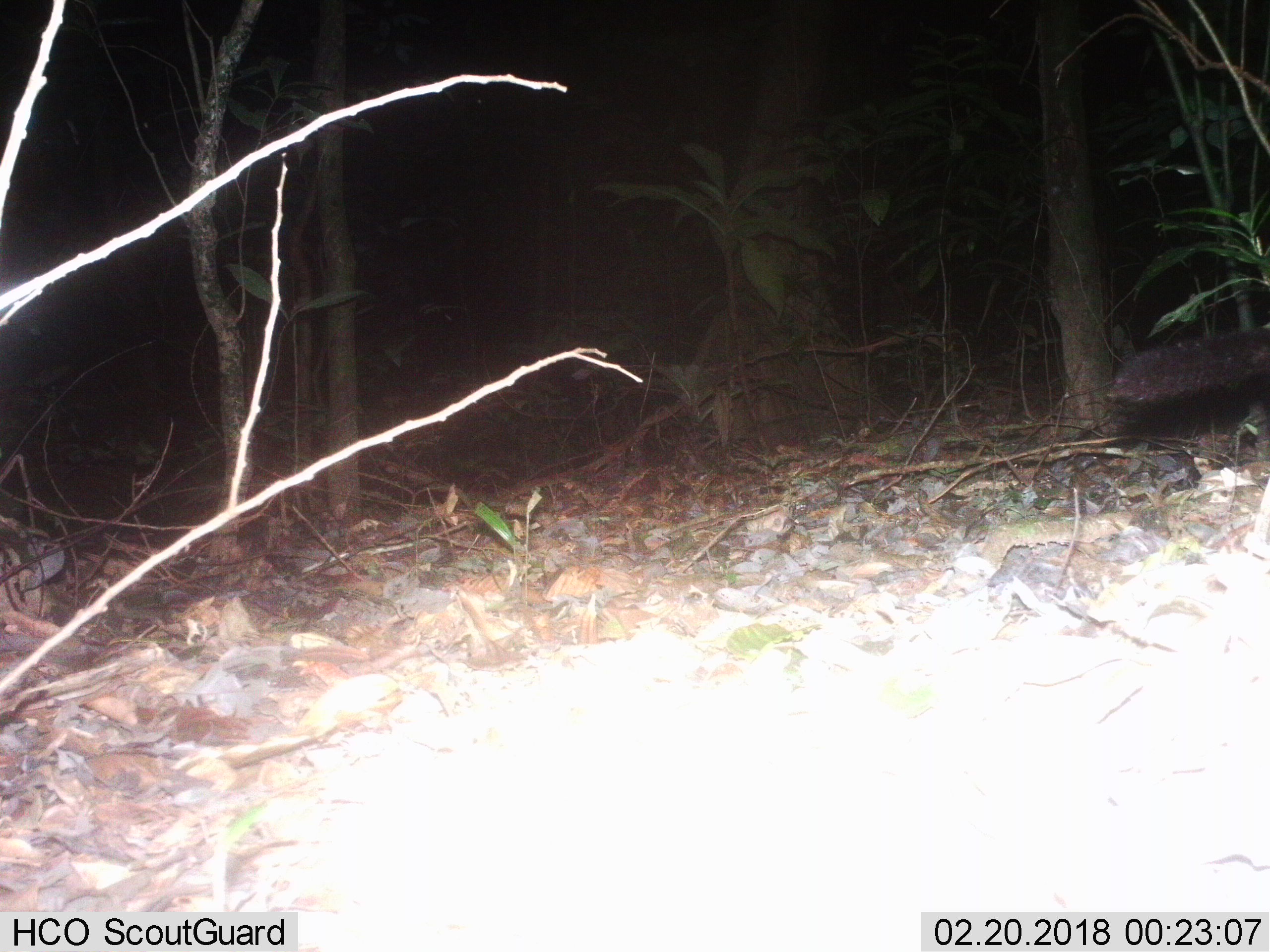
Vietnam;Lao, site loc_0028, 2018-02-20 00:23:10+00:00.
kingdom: Animalia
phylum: Chordata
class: Mammalia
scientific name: Mammalia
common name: mammal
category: unidentified small mammal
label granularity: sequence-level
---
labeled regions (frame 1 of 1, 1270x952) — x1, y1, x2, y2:
unidentified small mammal: 1107, 326, 1270, 405